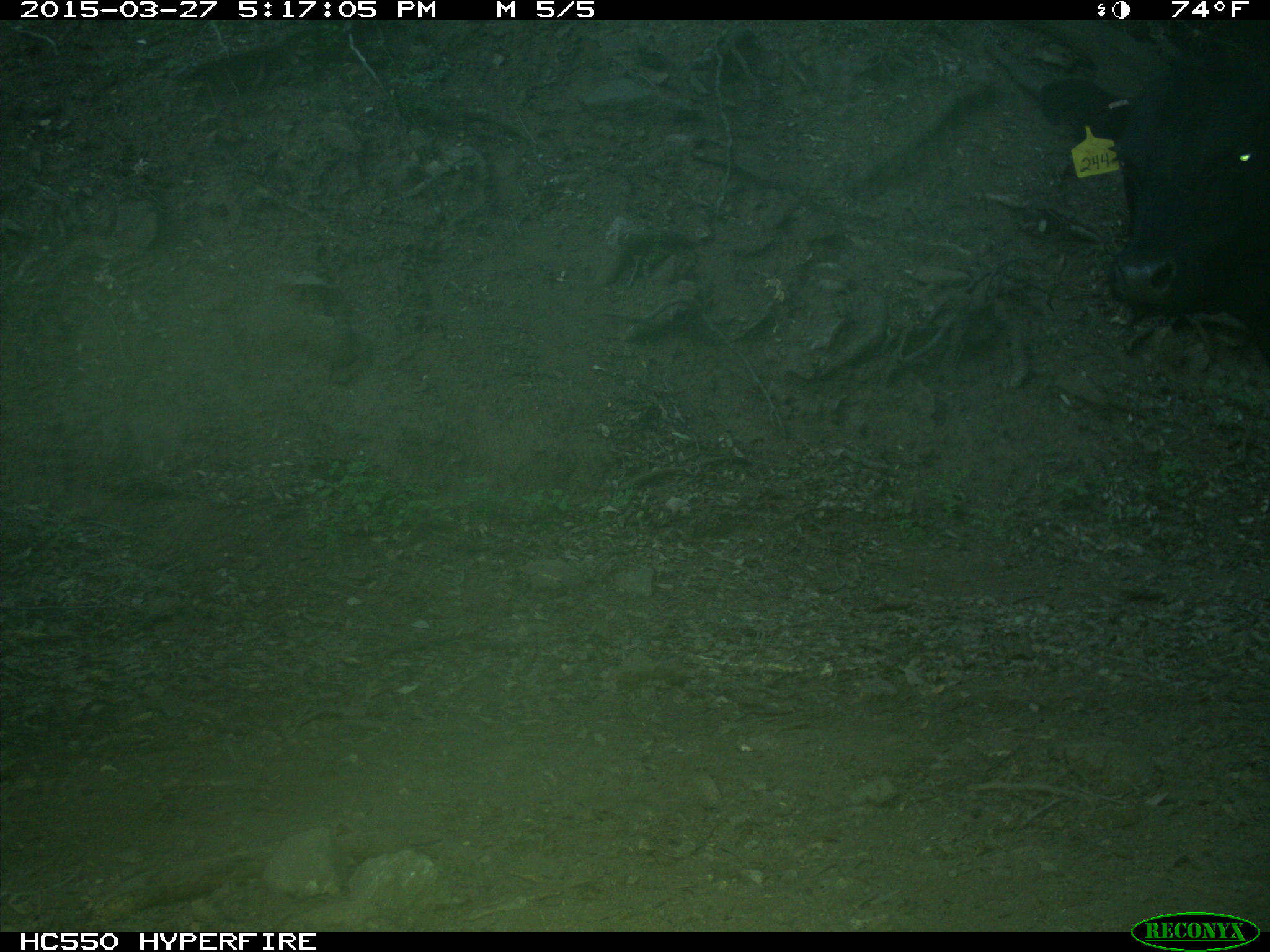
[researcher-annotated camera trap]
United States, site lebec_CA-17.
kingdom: Animalia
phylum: Chordata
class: Mammalia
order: Artiodactyla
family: Bovidae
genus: Bos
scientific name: Bos taurus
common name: domestic cow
Bos taurus (domestic cow).